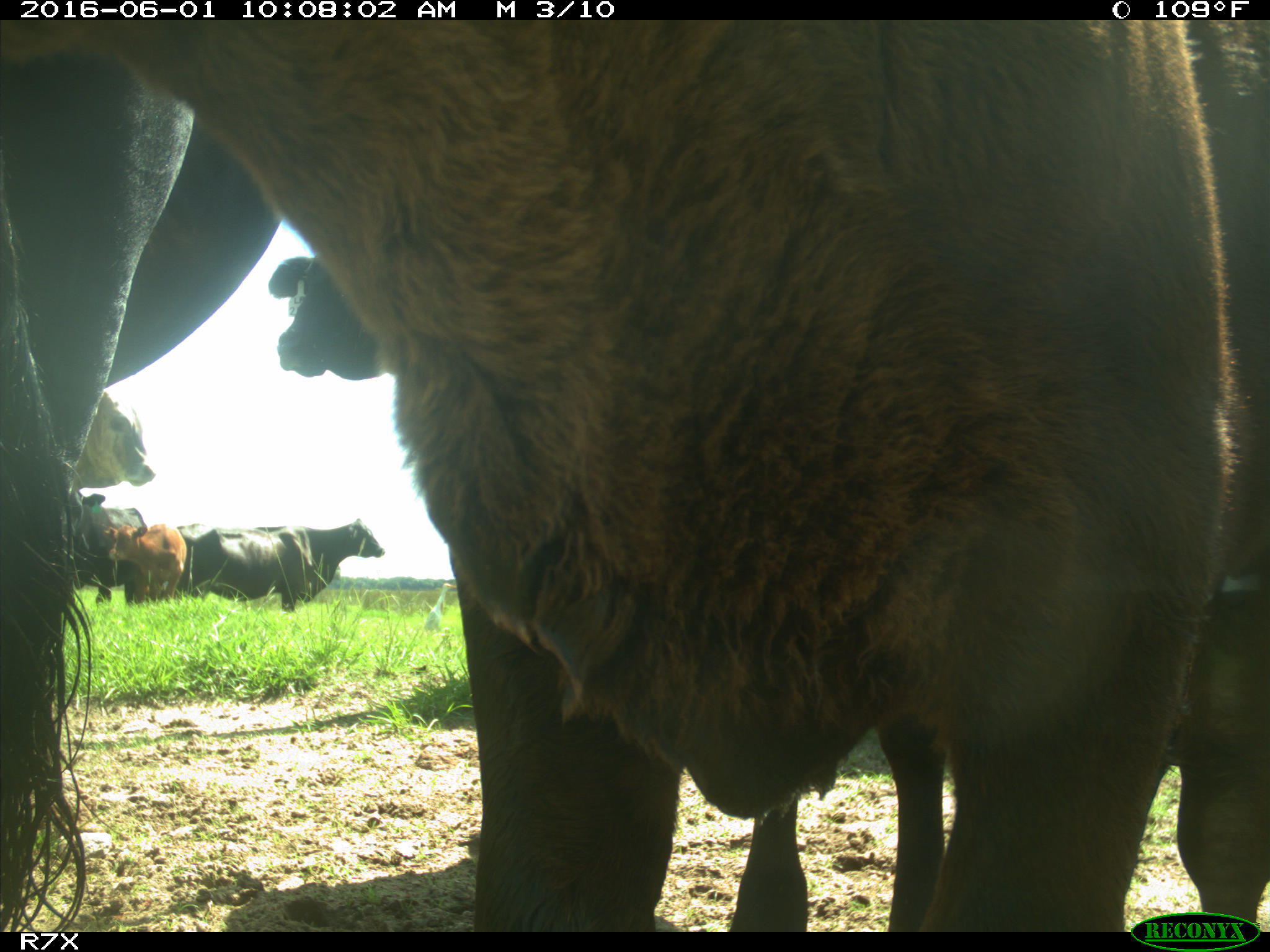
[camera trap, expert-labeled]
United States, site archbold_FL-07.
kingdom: Animalia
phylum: Chordata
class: Mammalia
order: Artiodactyla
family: Bovidae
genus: Bos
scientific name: Bos taurus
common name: domestic cow